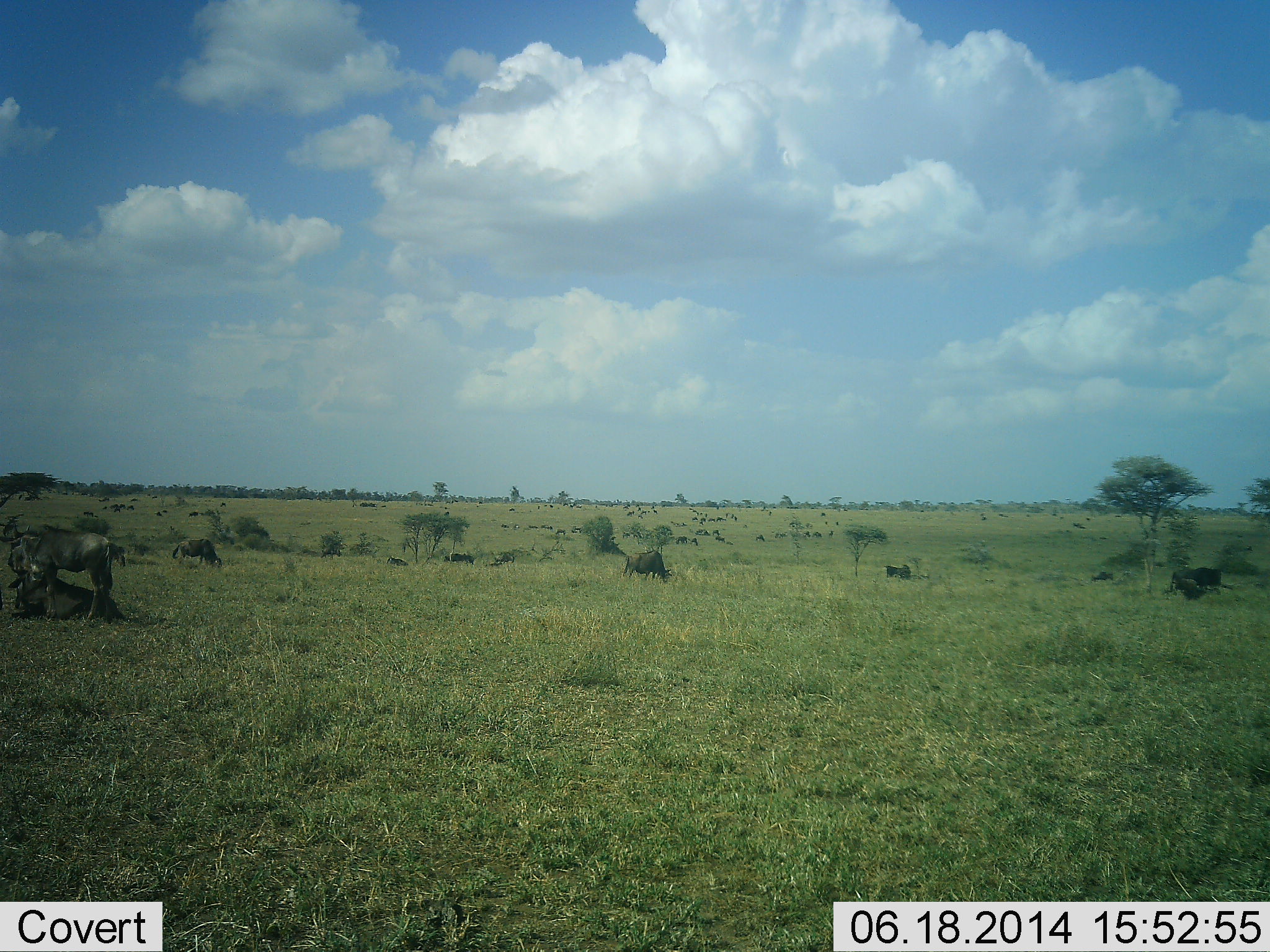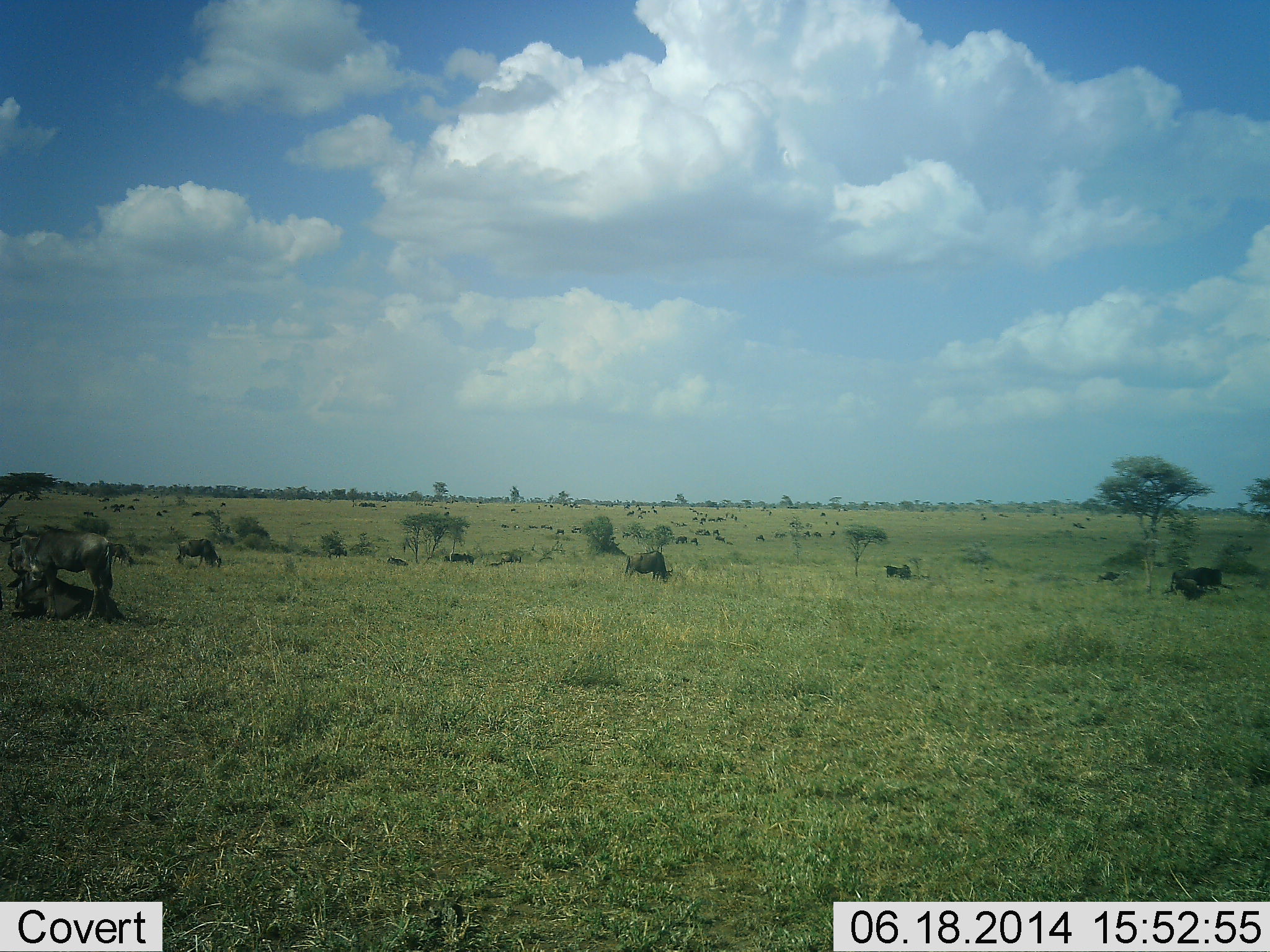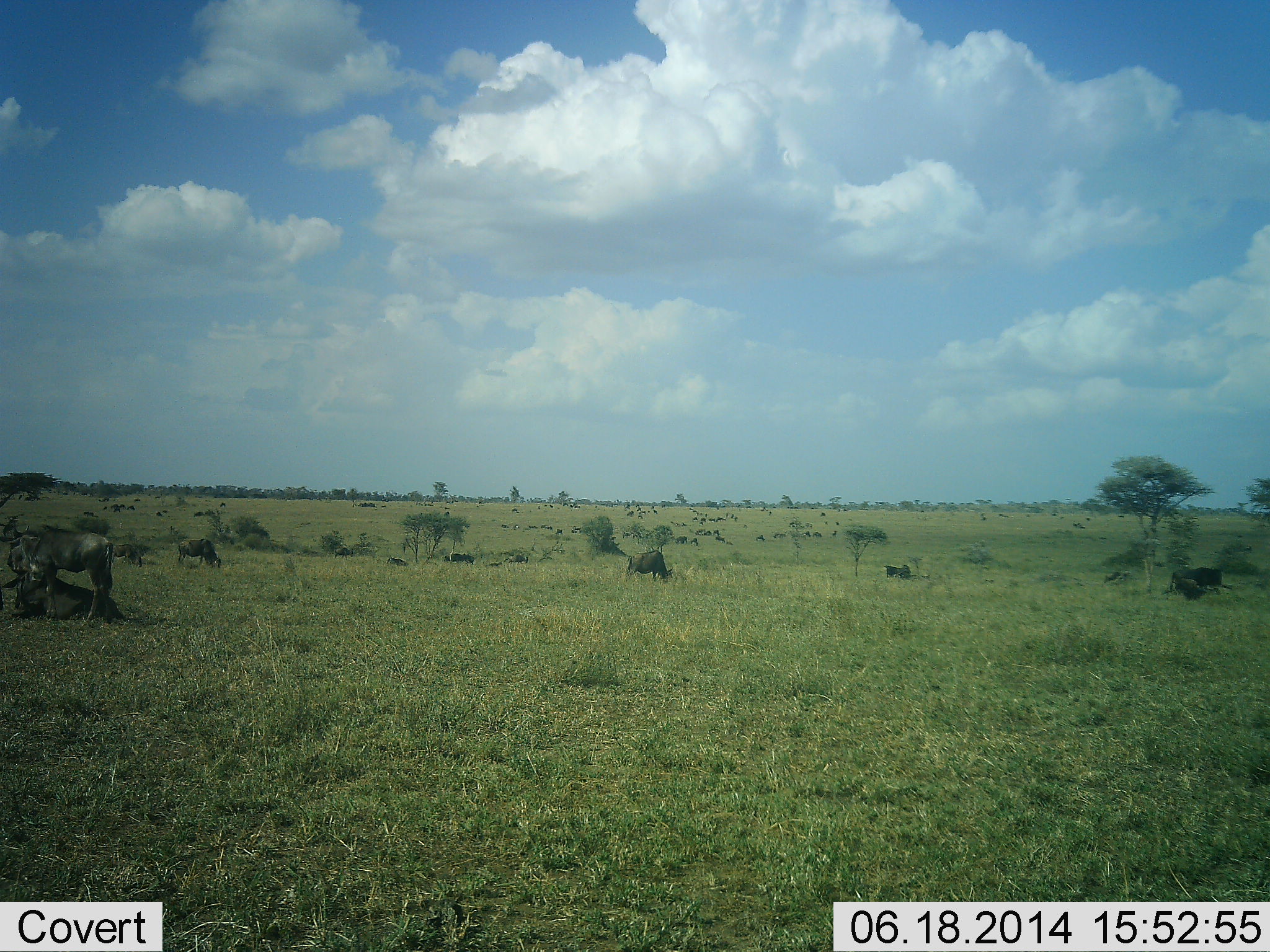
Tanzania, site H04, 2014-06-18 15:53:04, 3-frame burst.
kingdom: Animalia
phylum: Chordata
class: Mammalia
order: Artiodactyla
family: Bovidae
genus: Connochaetes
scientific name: Connochaetes taurinus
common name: blue wildebeest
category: wildebeest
Wildebeest (blue wildebeest) (Connochaetes taurinus), count 11-50. Behavior (volunteer vote fractions): standing 60%, resting 50%, moving 30%, interacting 0%. Young present (vote fraction): 10%. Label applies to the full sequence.